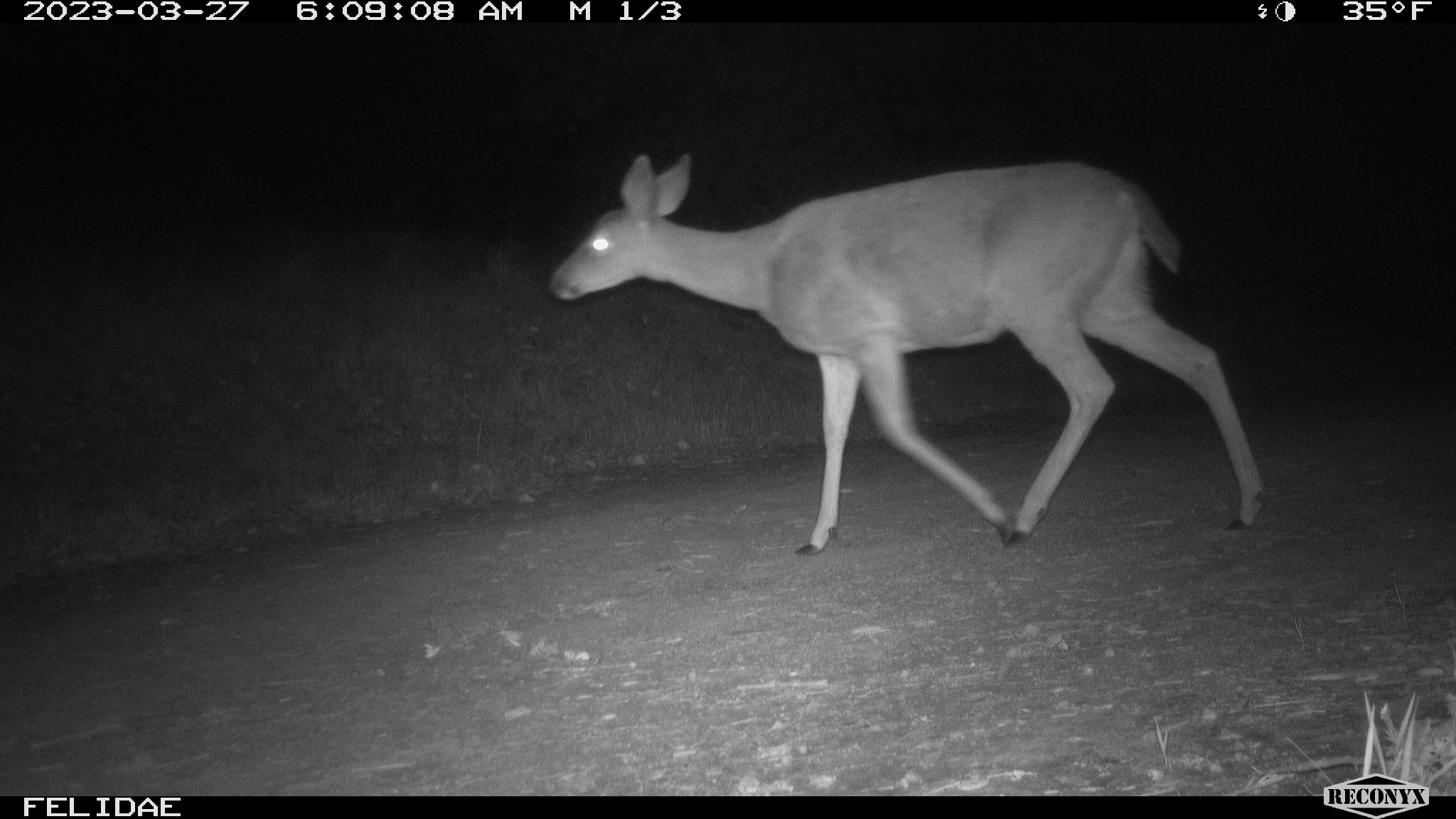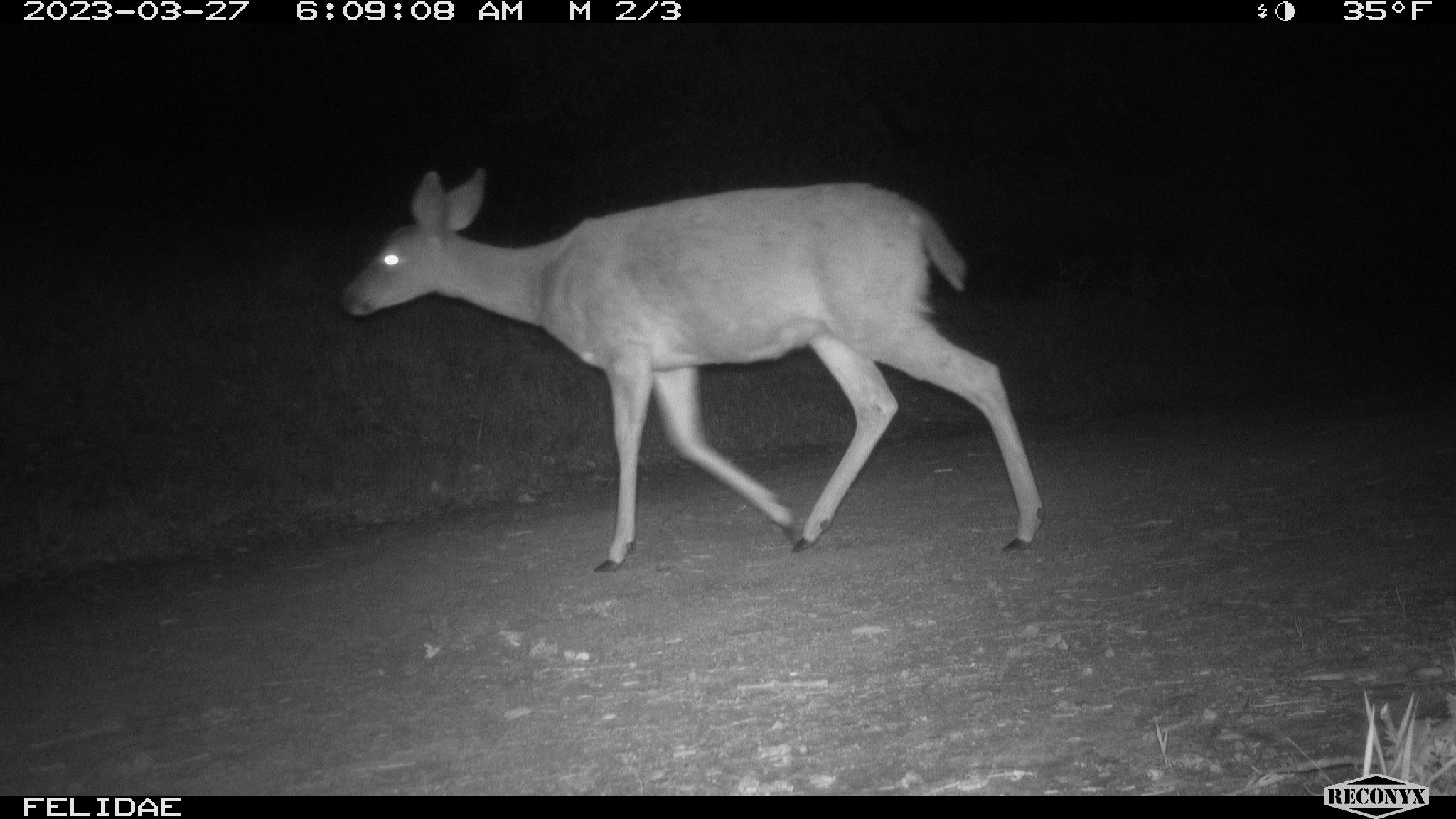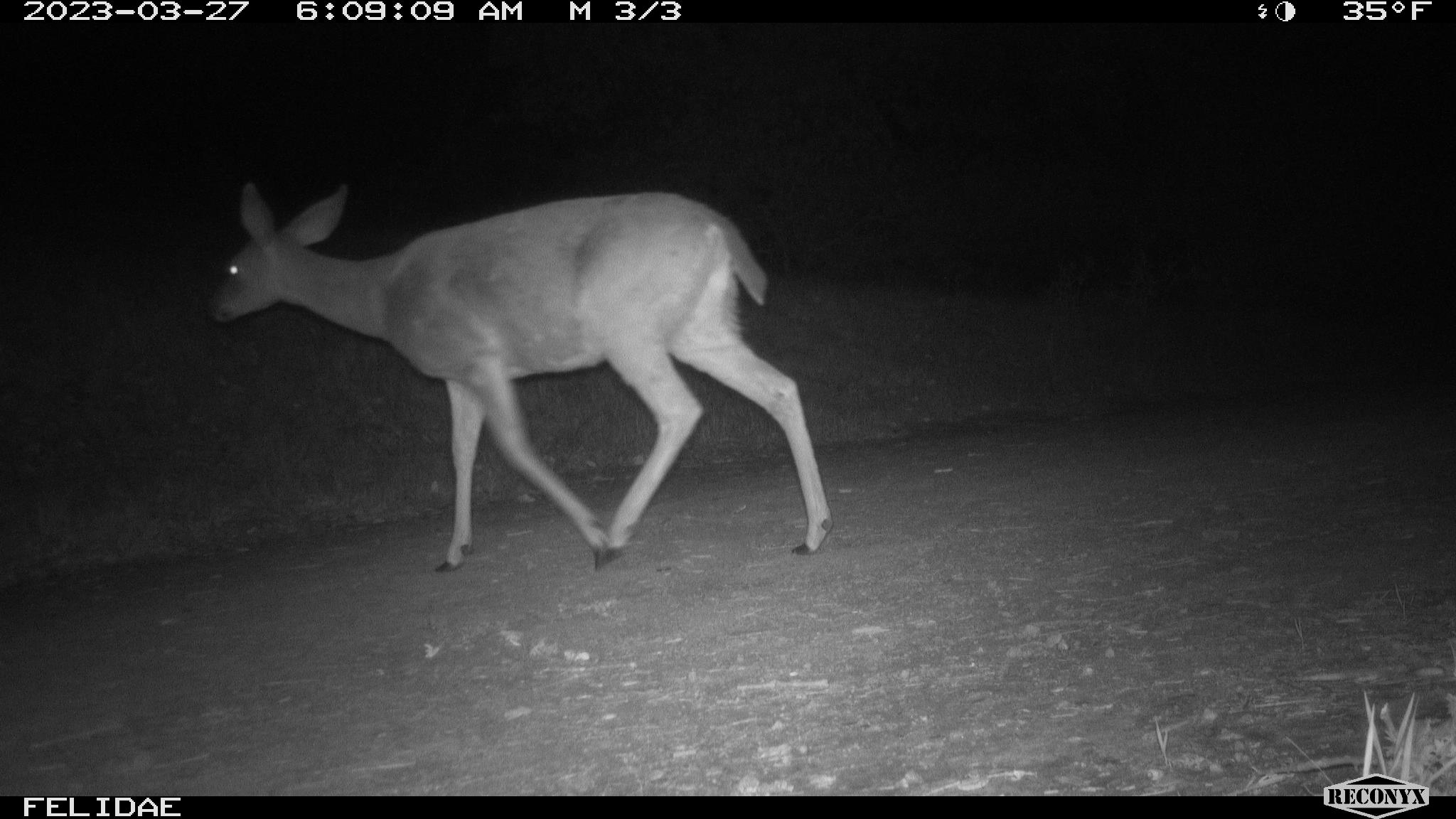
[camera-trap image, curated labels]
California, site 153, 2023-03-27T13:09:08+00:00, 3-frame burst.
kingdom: Animalia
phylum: Chordata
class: Mammalia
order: Artiodactyla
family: Cervidae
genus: Odocoileus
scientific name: Odocoileus hemionus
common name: mule deer